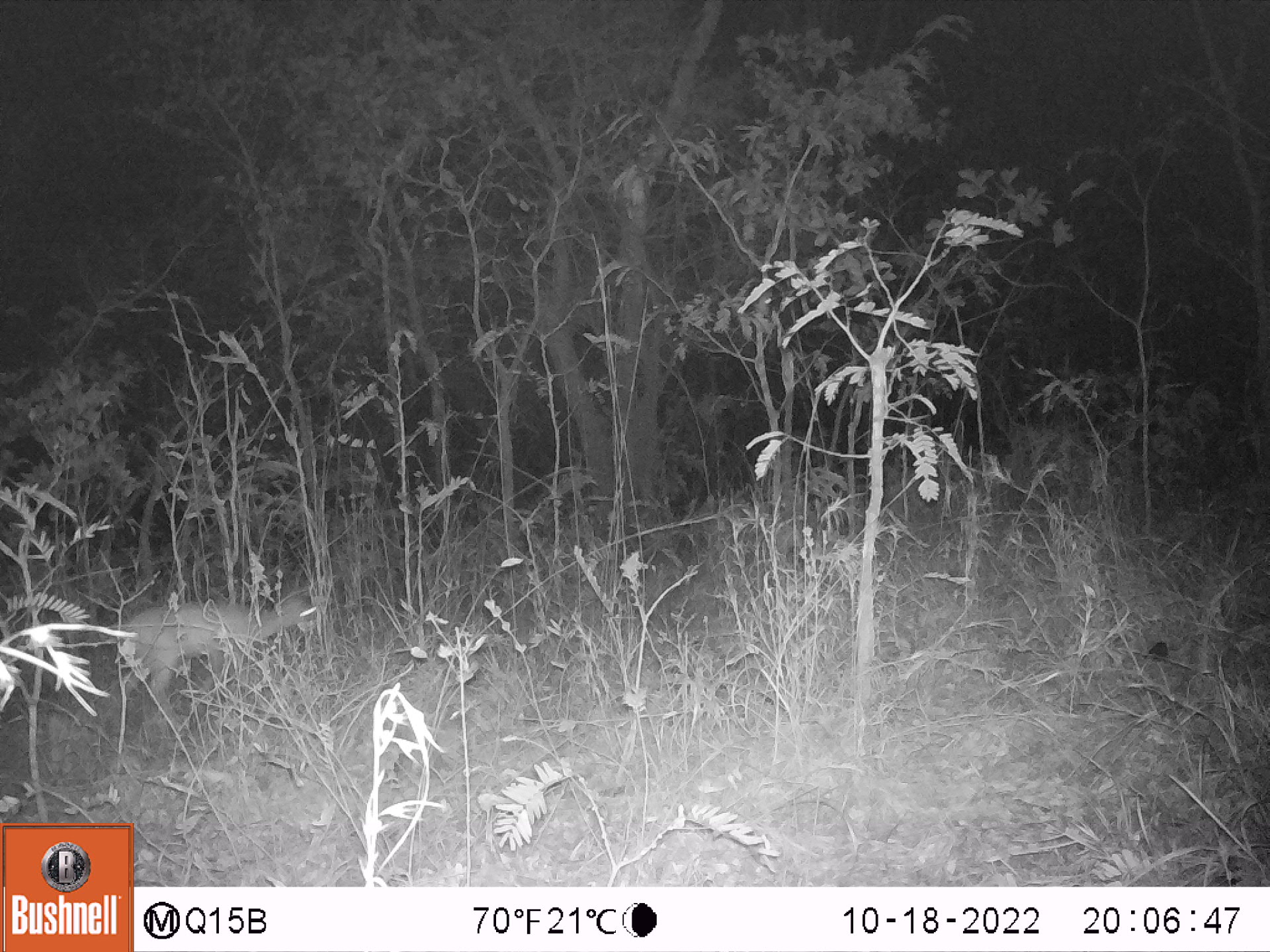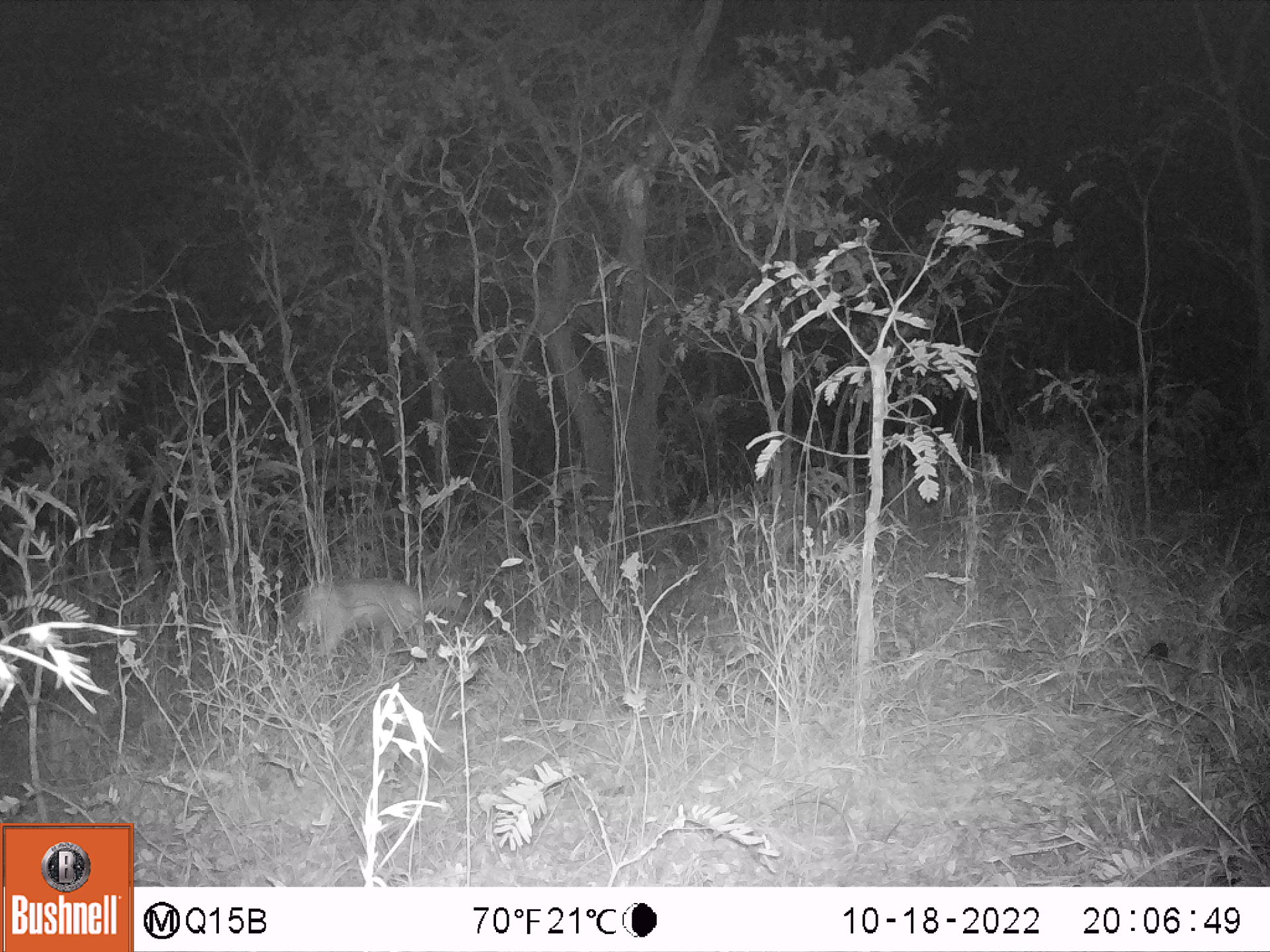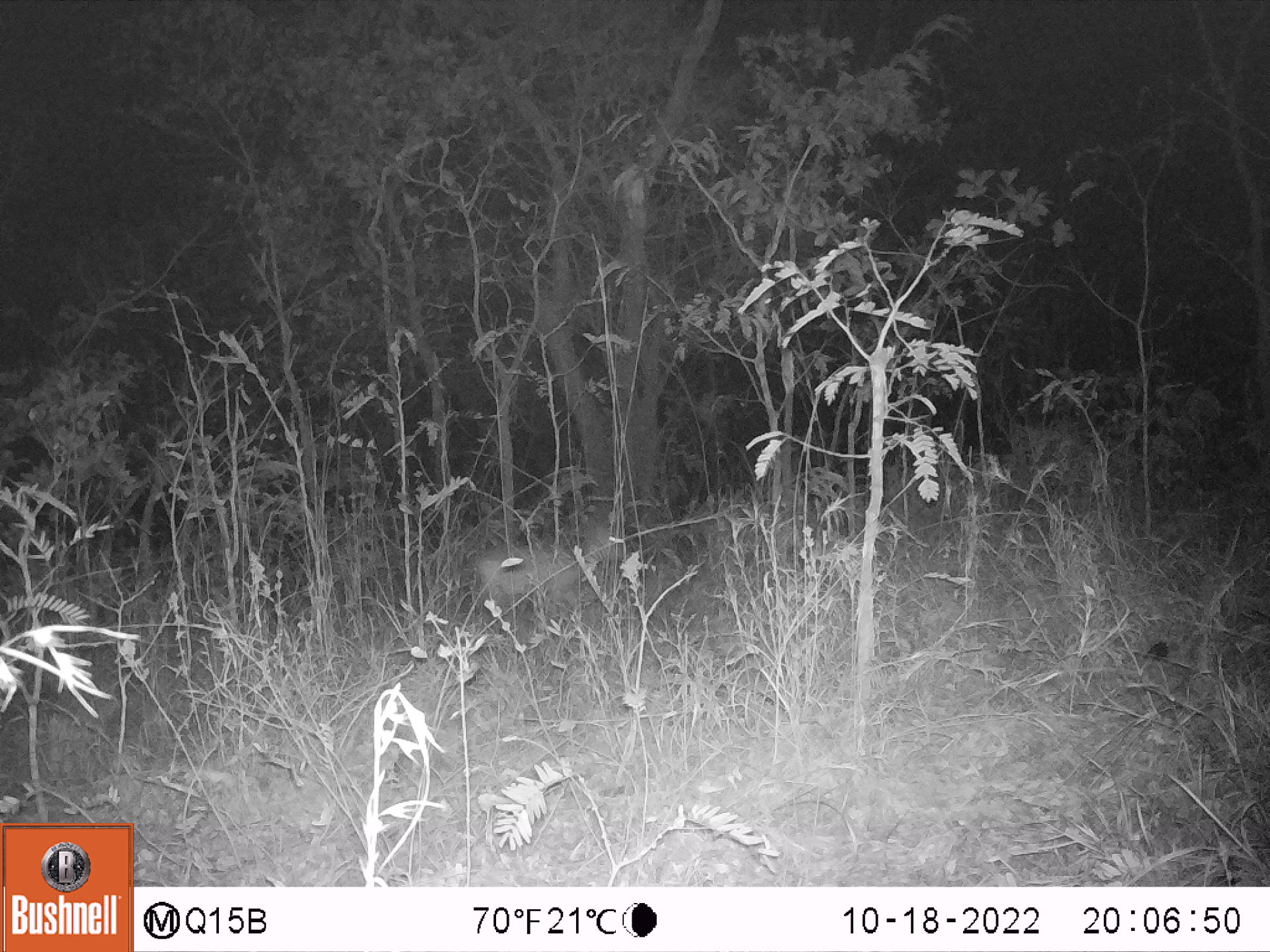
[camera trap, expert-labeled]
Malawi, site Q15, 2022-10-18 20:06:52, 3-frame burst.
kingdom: Animalia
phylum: Chordata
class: Mammalia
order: Artiodactyla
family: Bovidae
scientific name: Antilopinae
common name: small antelope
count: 1